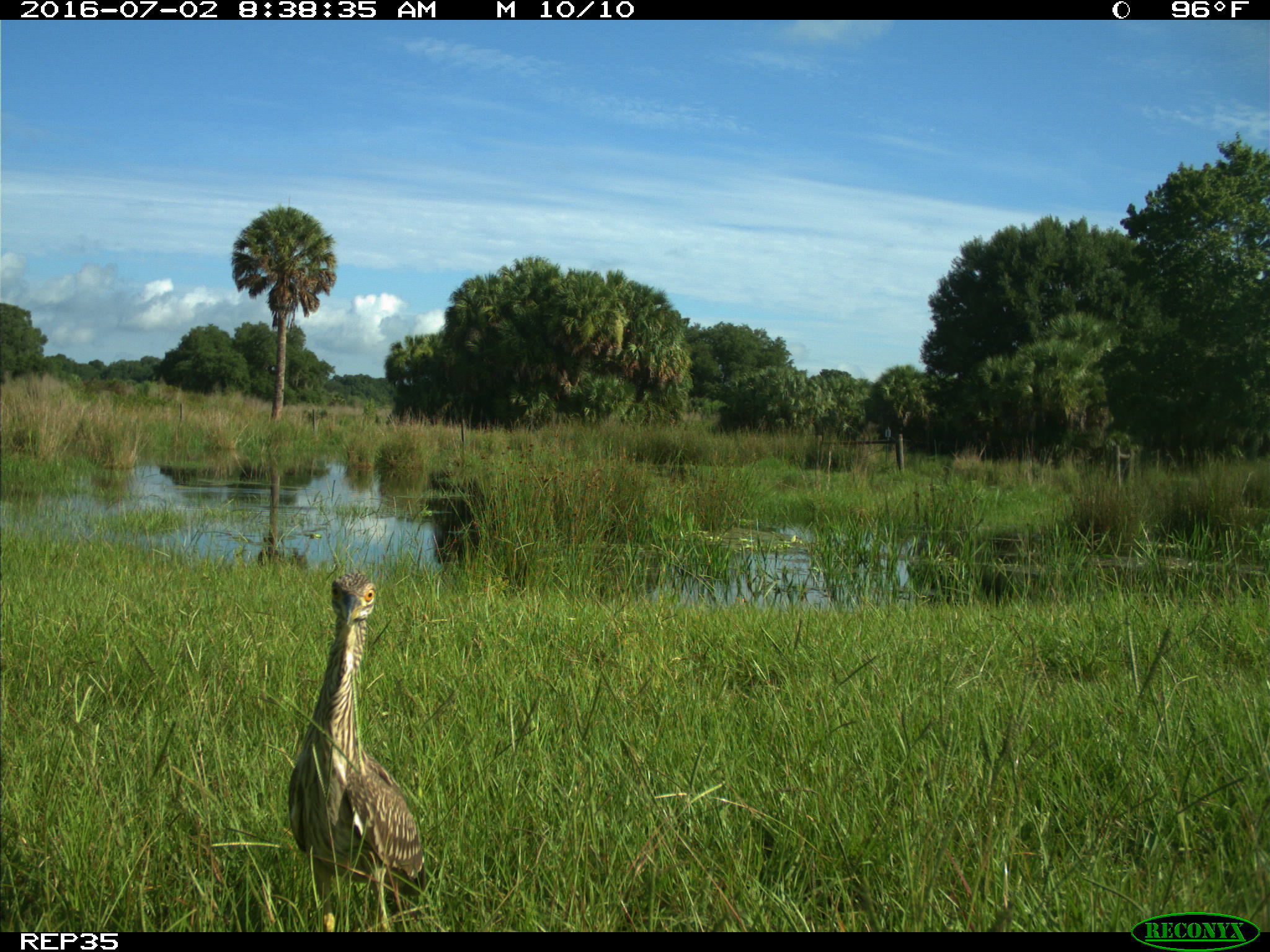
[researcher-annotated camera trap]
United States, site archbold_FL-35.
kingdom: Animalia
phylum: Chordata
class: Aves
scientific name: Aves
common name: birds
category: unidentified bird